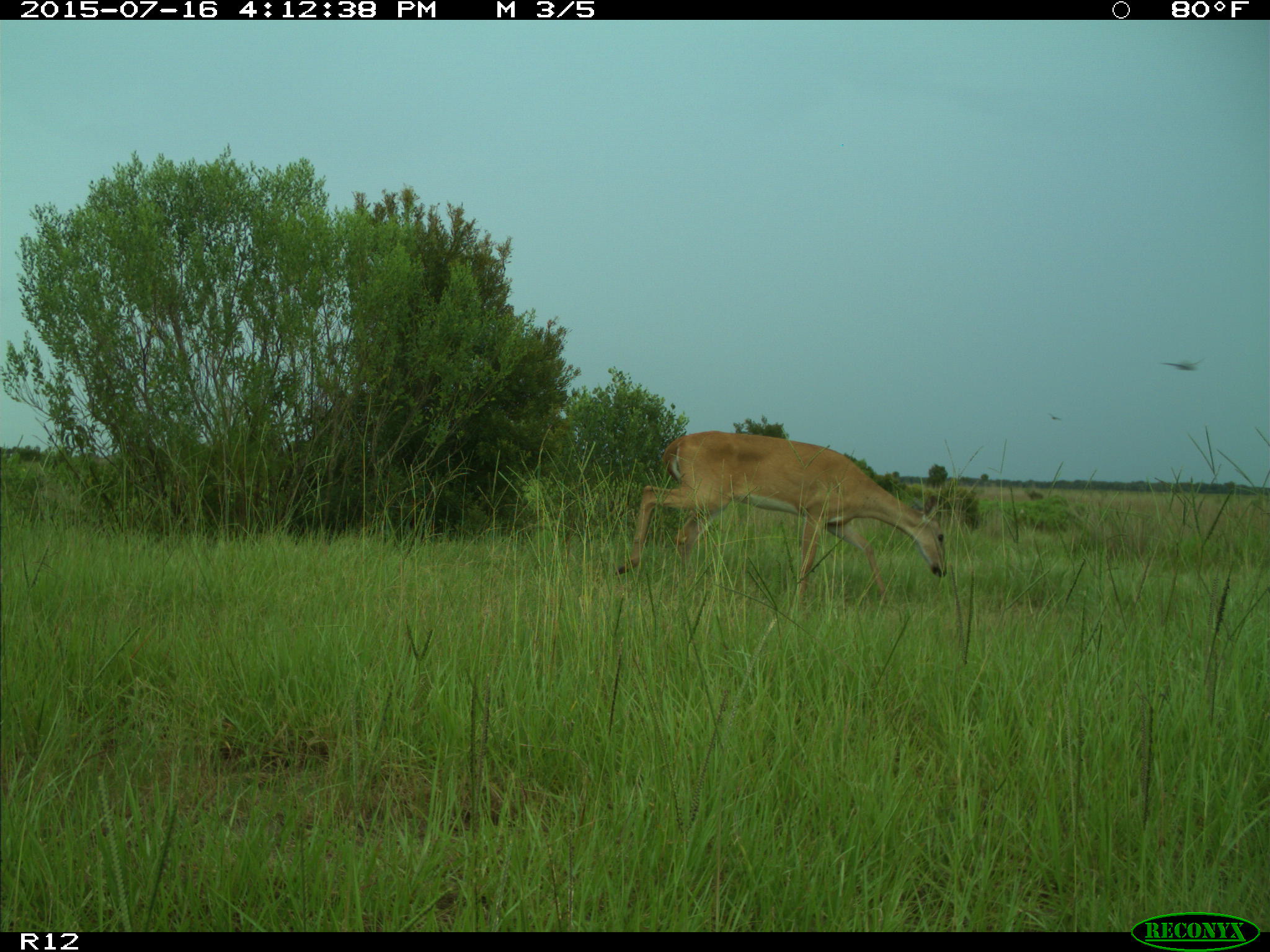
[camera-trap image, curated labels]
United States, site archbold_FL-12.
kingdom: Animalia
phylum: Chordata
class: Mammalia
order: Artiodactyla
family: Cervidae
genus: Odocoileus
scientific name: Odocoileus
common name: deer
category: unidentified deer